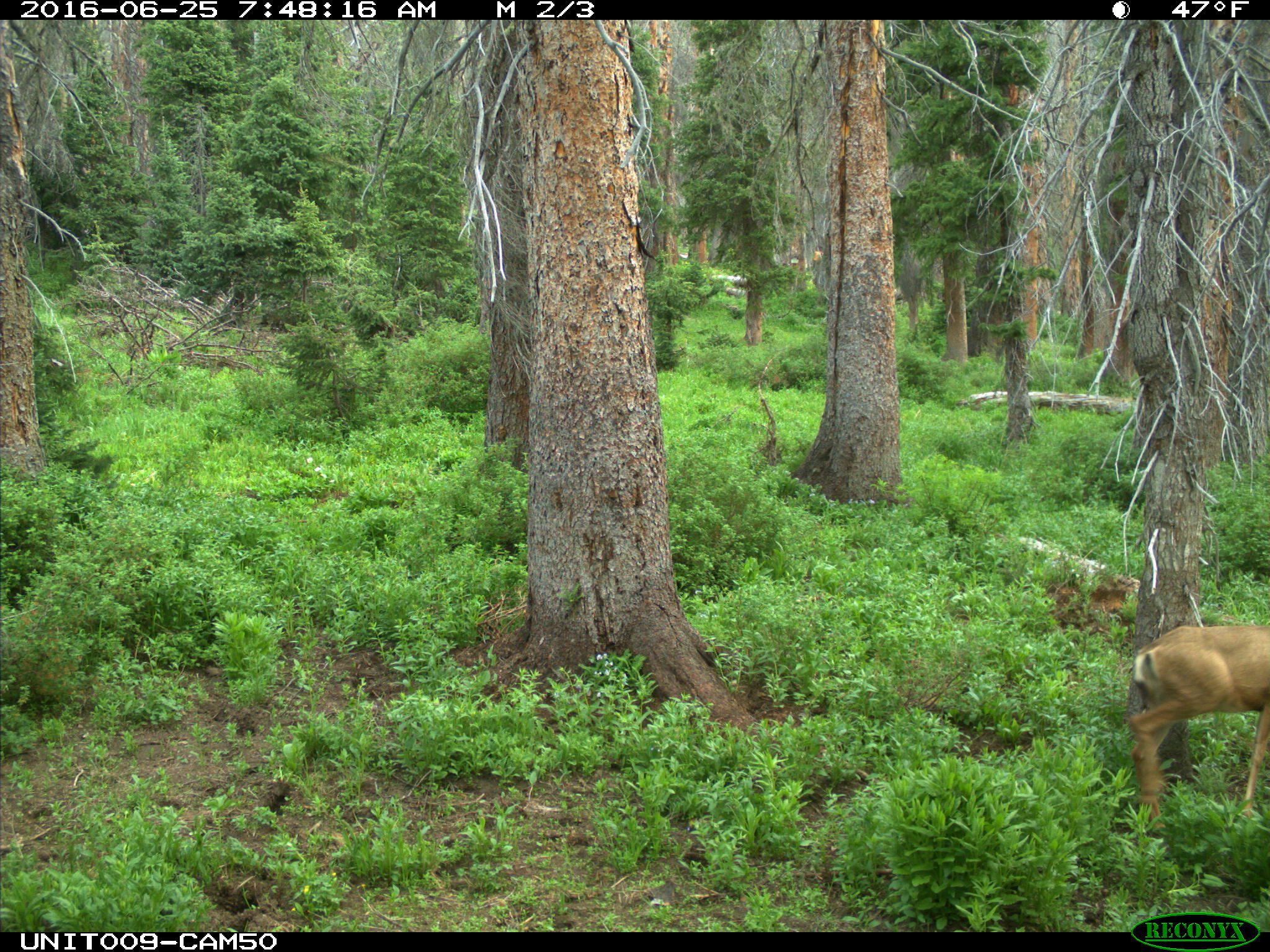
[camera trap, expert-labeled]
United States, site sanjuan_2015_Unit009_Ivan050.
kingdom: Animalia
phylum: Chordata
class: Mammalia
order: Artiodactyla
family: Cervidae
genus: Odocoileus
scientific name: Odocoileus hemionus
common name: mule deer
Odocoileus hemionus (mule deer).